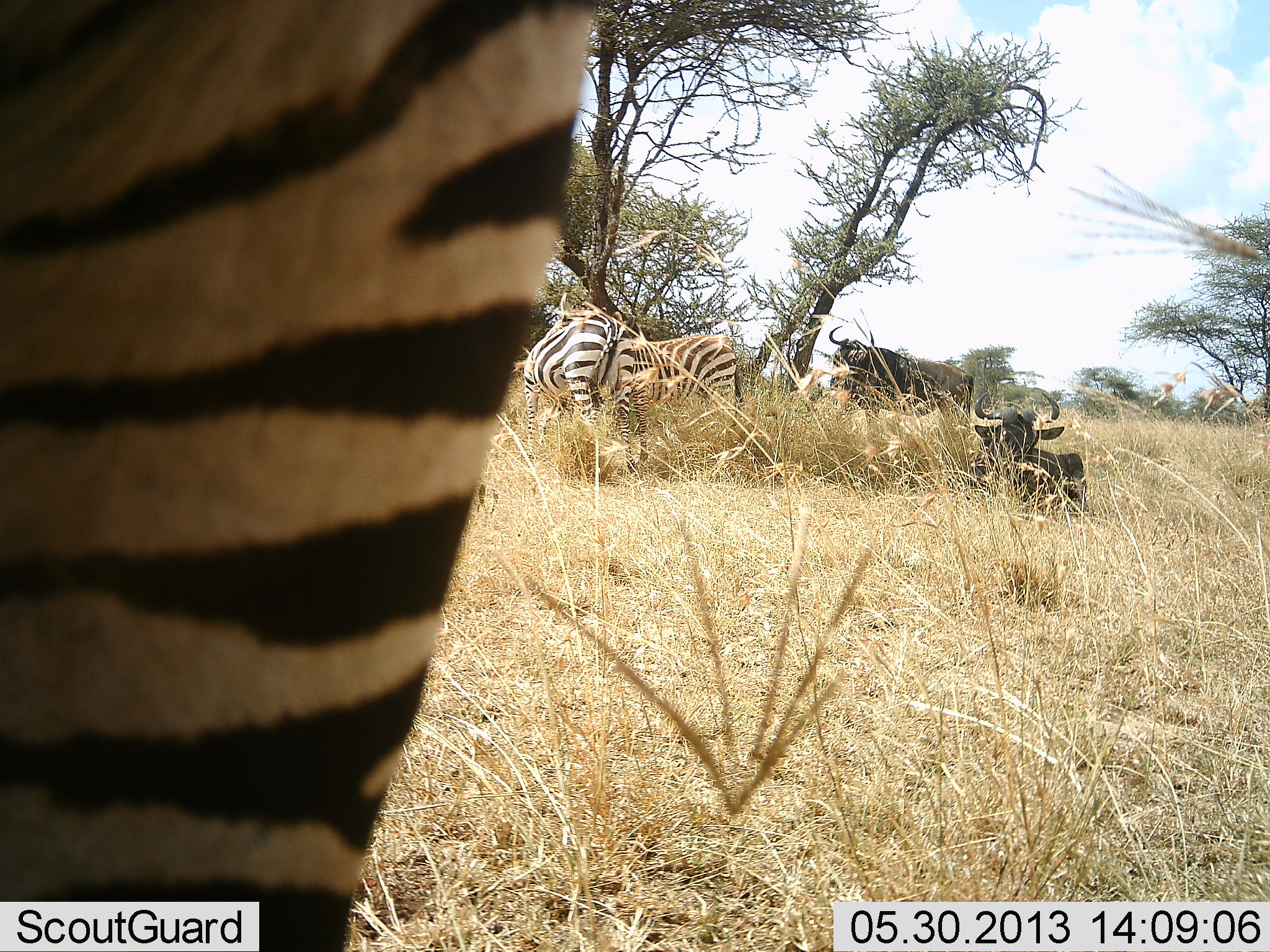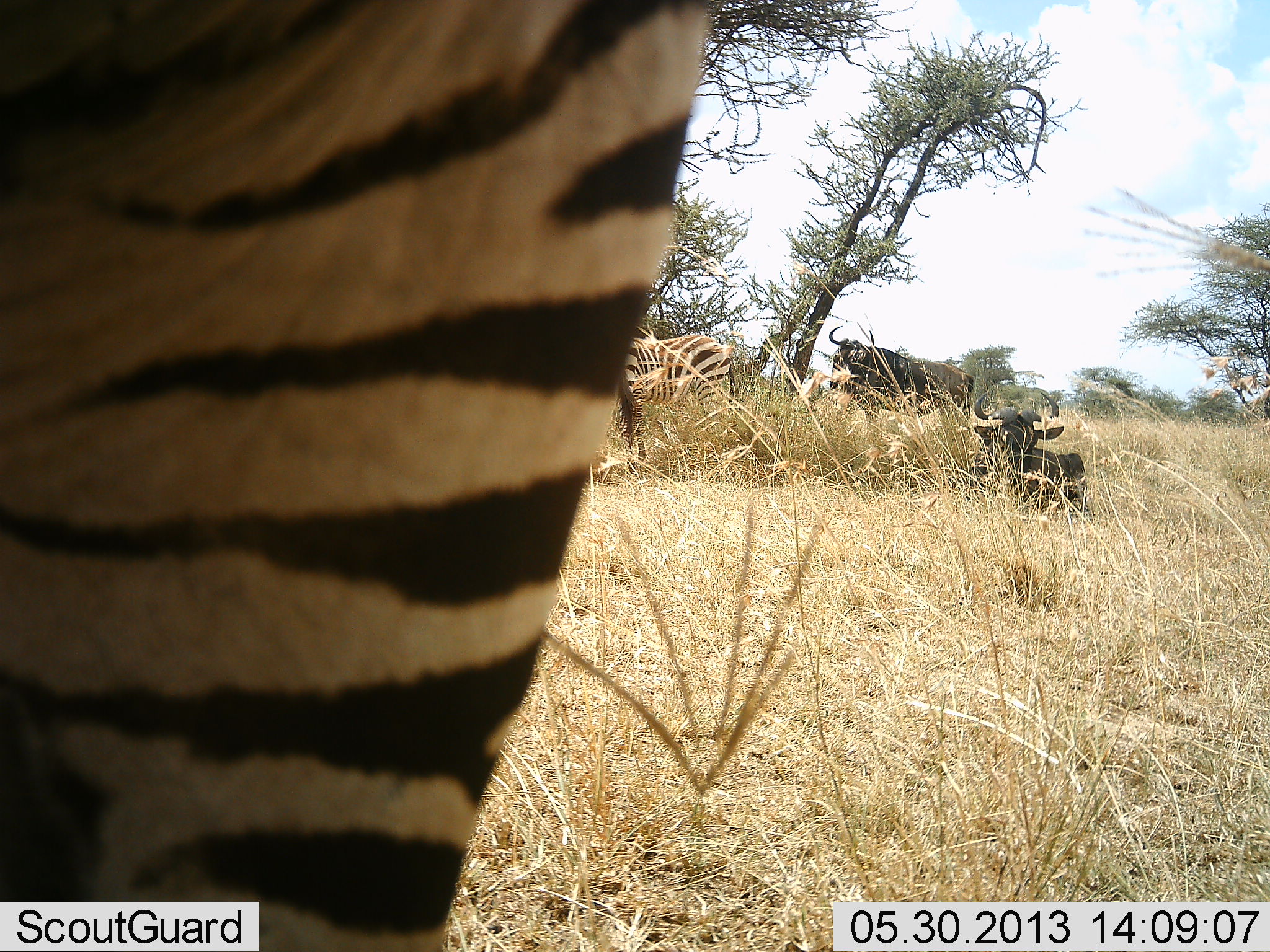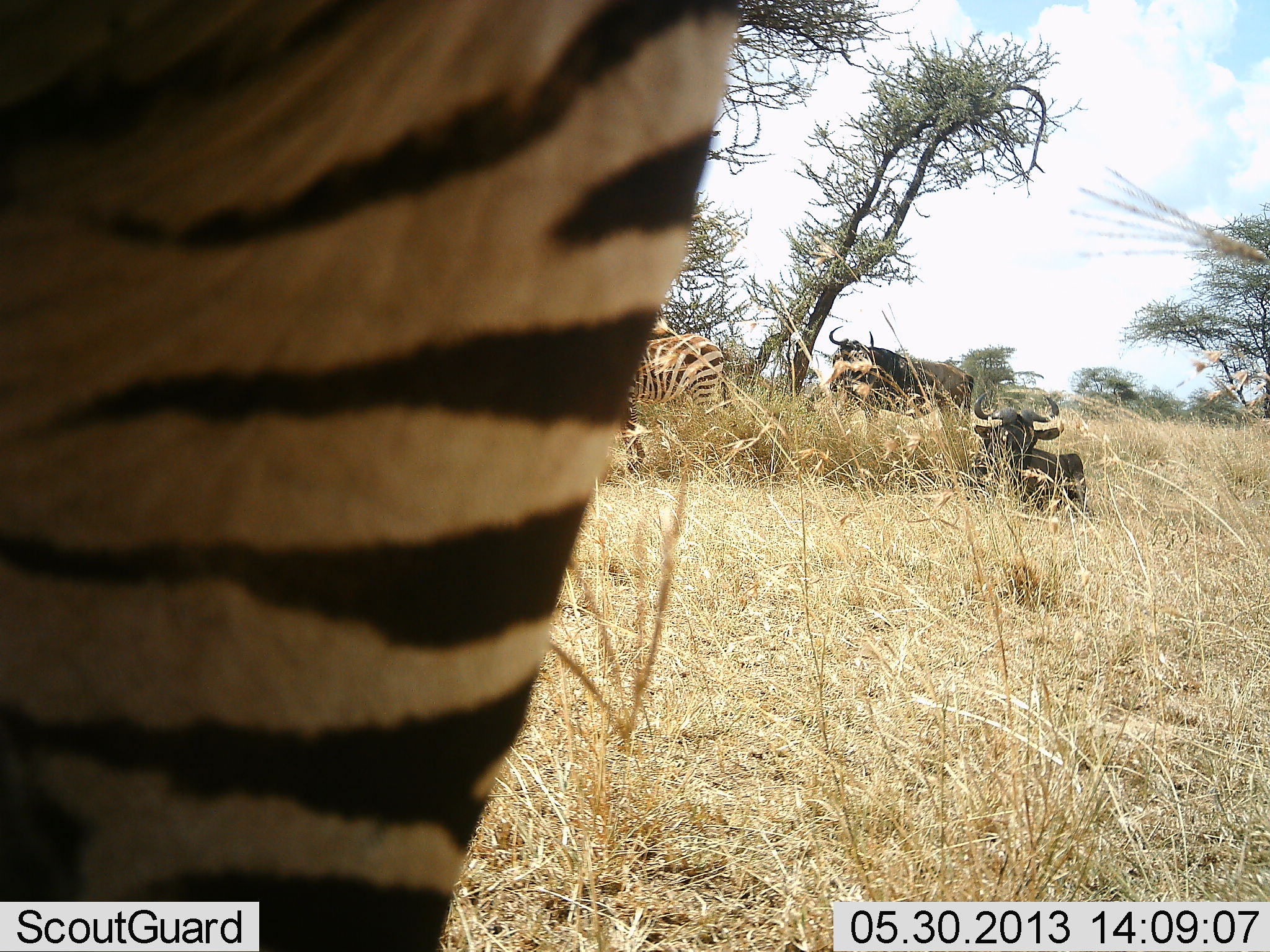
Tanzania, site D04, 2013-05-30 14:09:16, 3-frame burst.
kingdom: Animalia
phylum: Chordata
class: Mammalia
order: Artiodactyla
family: Bovidae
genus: Connochaetes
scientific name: Connochaetes taurinus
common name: blue wildebeest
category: wildebeest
Wildebeest (blue wildebeest) (Connochaetes taurinus), count 2. Behavior (volunteer vote fractions): standing 80%, resting 100%, moving 0%, interacting 0%. Young present (vote fraction): 0%. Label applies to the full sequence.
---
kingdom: Animalia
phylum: Chordata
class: Mammalia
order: Perissodactyla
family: Equidae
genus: Equus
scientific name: Equus quagga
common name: plains zebra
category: zebra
Zebra (plains zebra) (Equus quagga), count 3. Behavior (volunteer vote fractions): standing 100%, resting 8%, moving 8%, interacting 0%. Young present (vote fraction): 0%. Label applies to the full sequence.